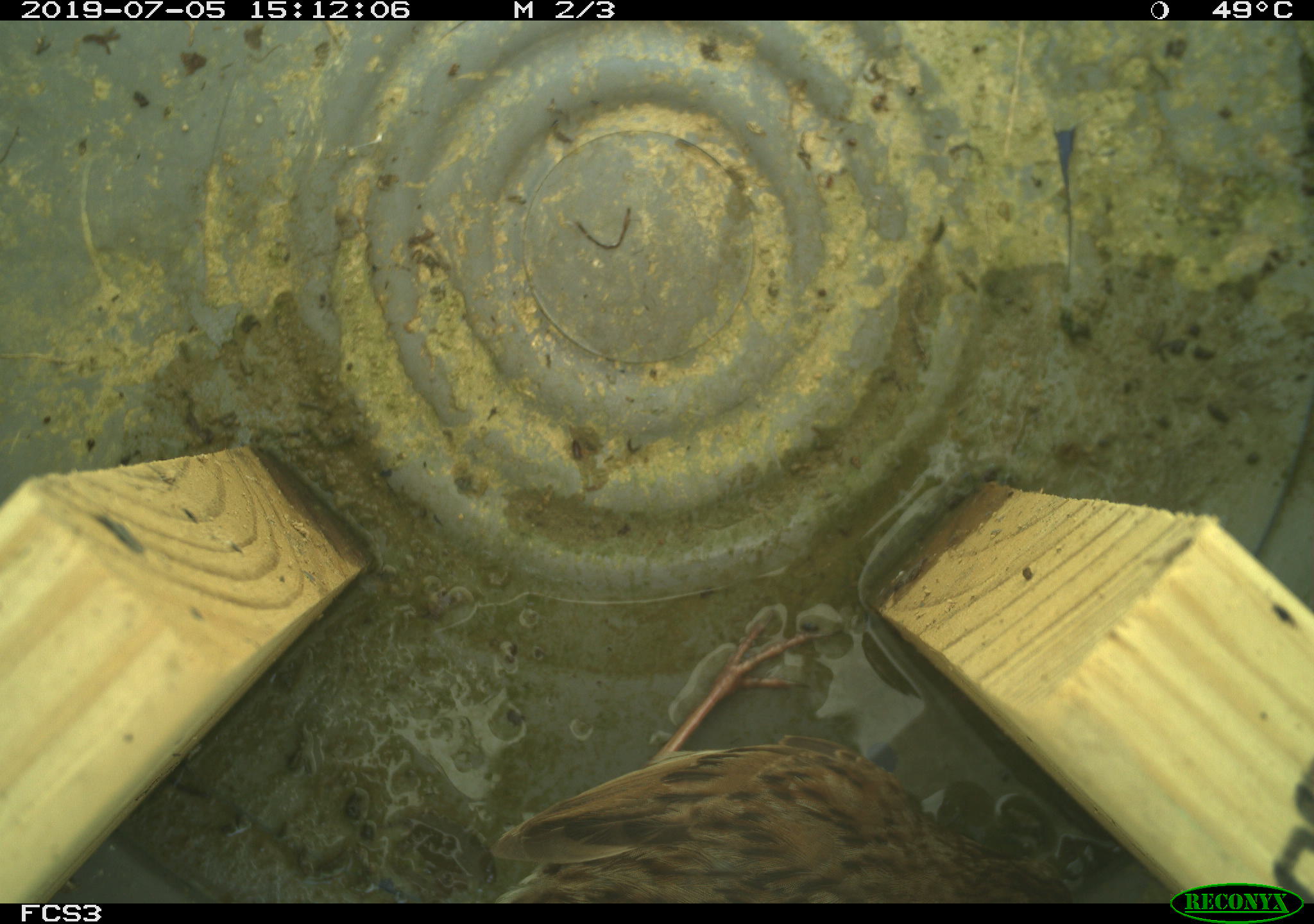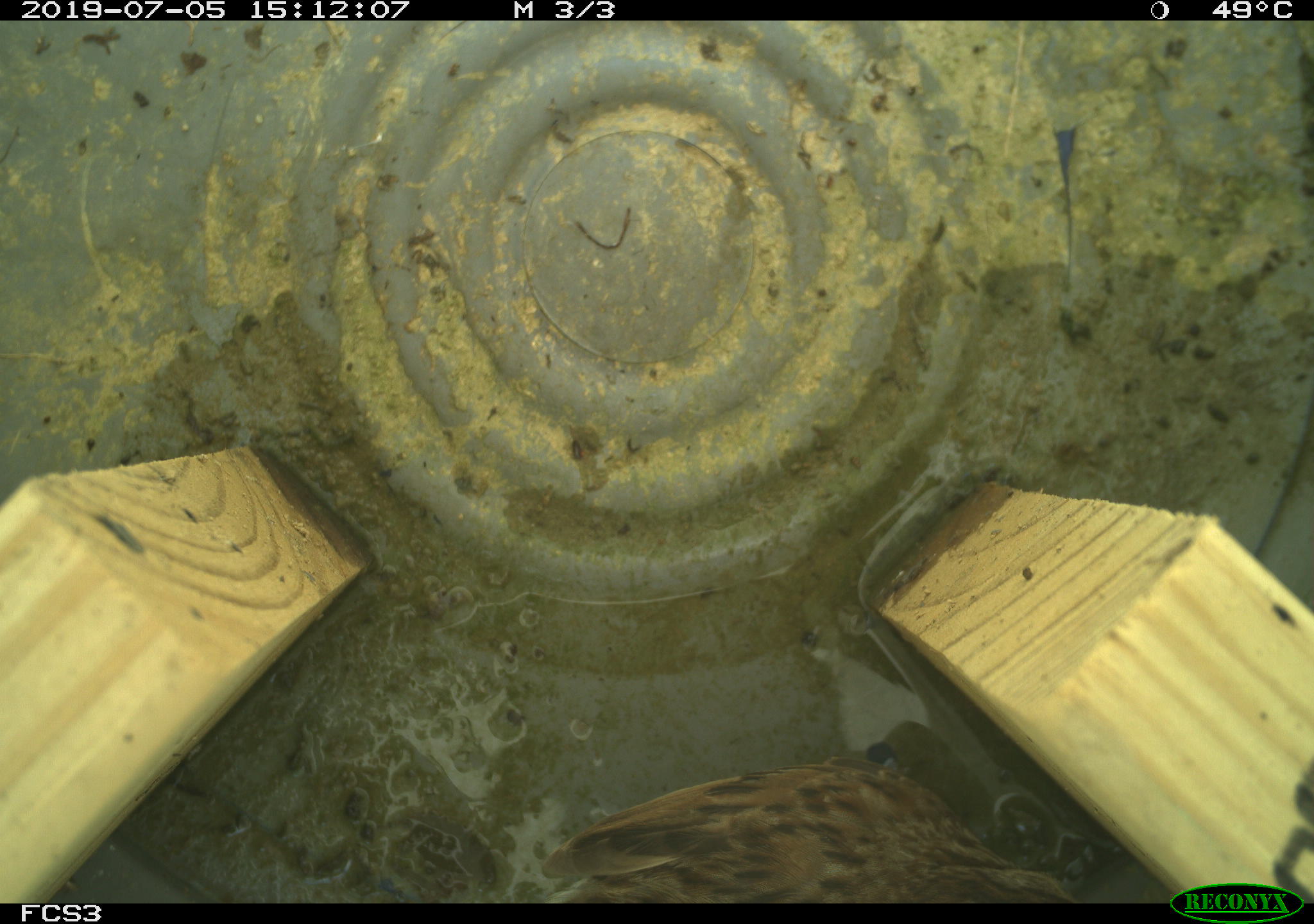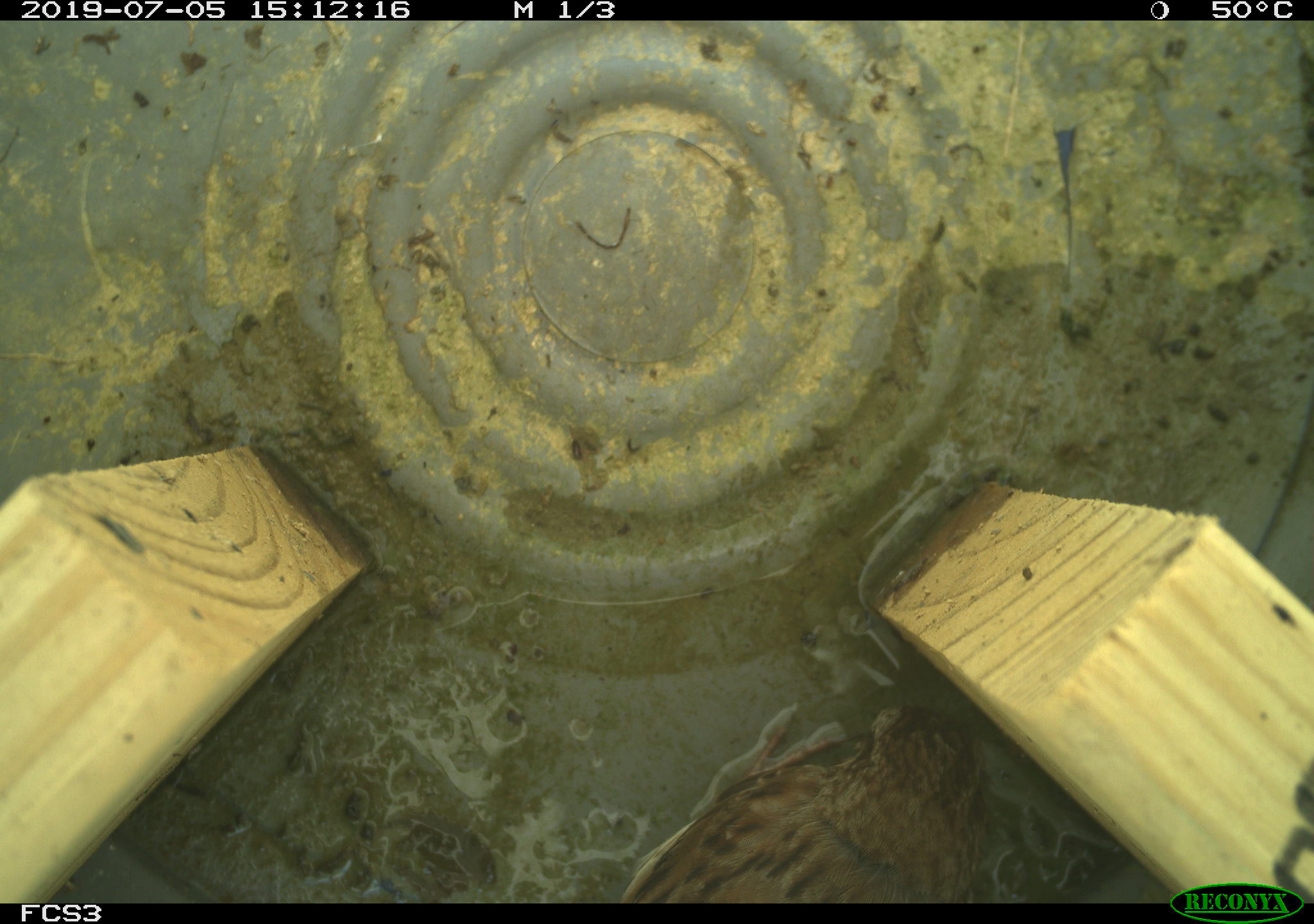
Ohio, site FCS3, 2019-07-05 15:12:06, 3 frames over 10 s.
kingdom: Animalia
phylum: Chordata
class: Aves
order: Passeriformes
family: Passerellidae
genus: Melospiza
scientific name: Melospiza melodia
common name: song sparrow